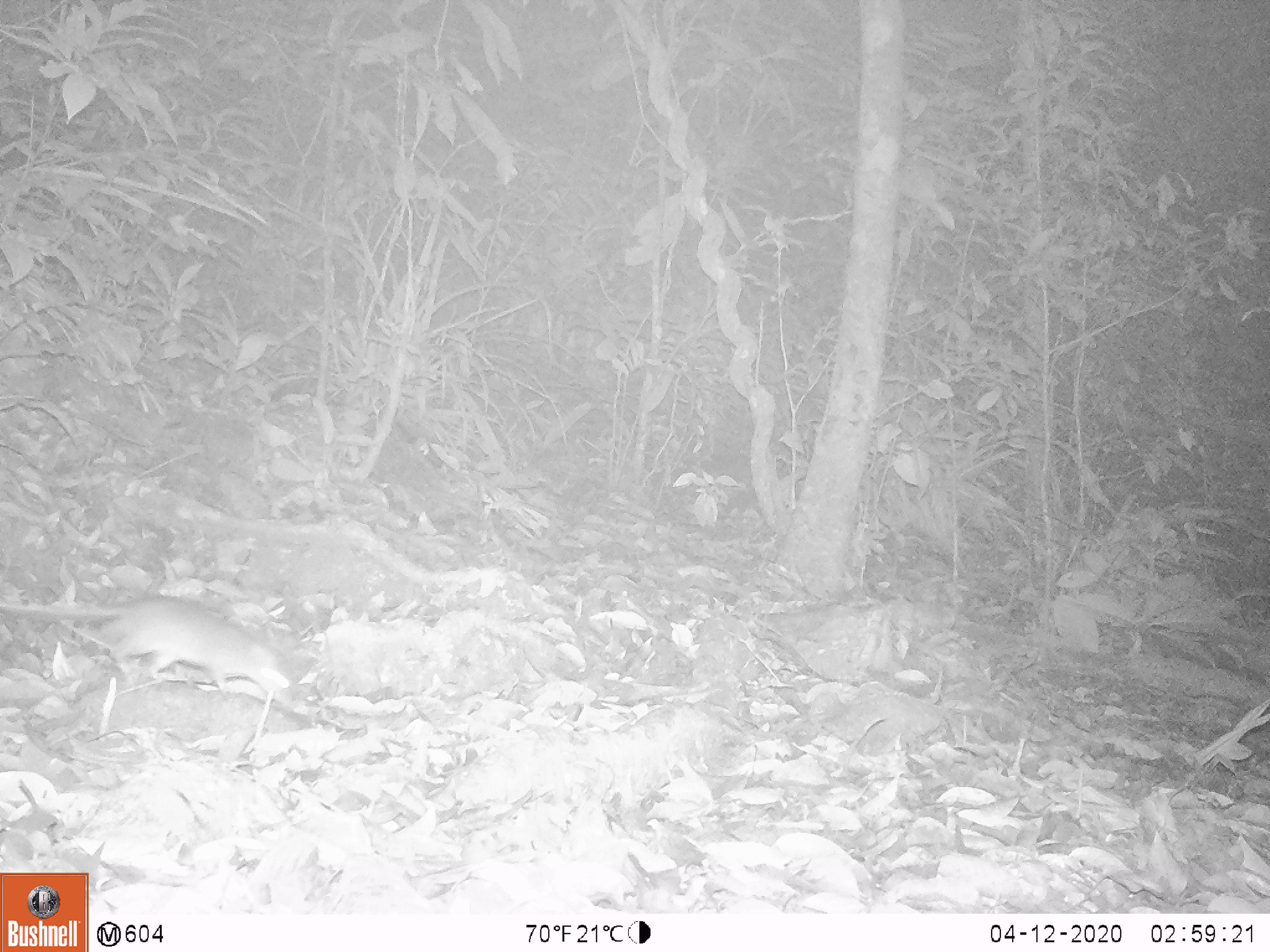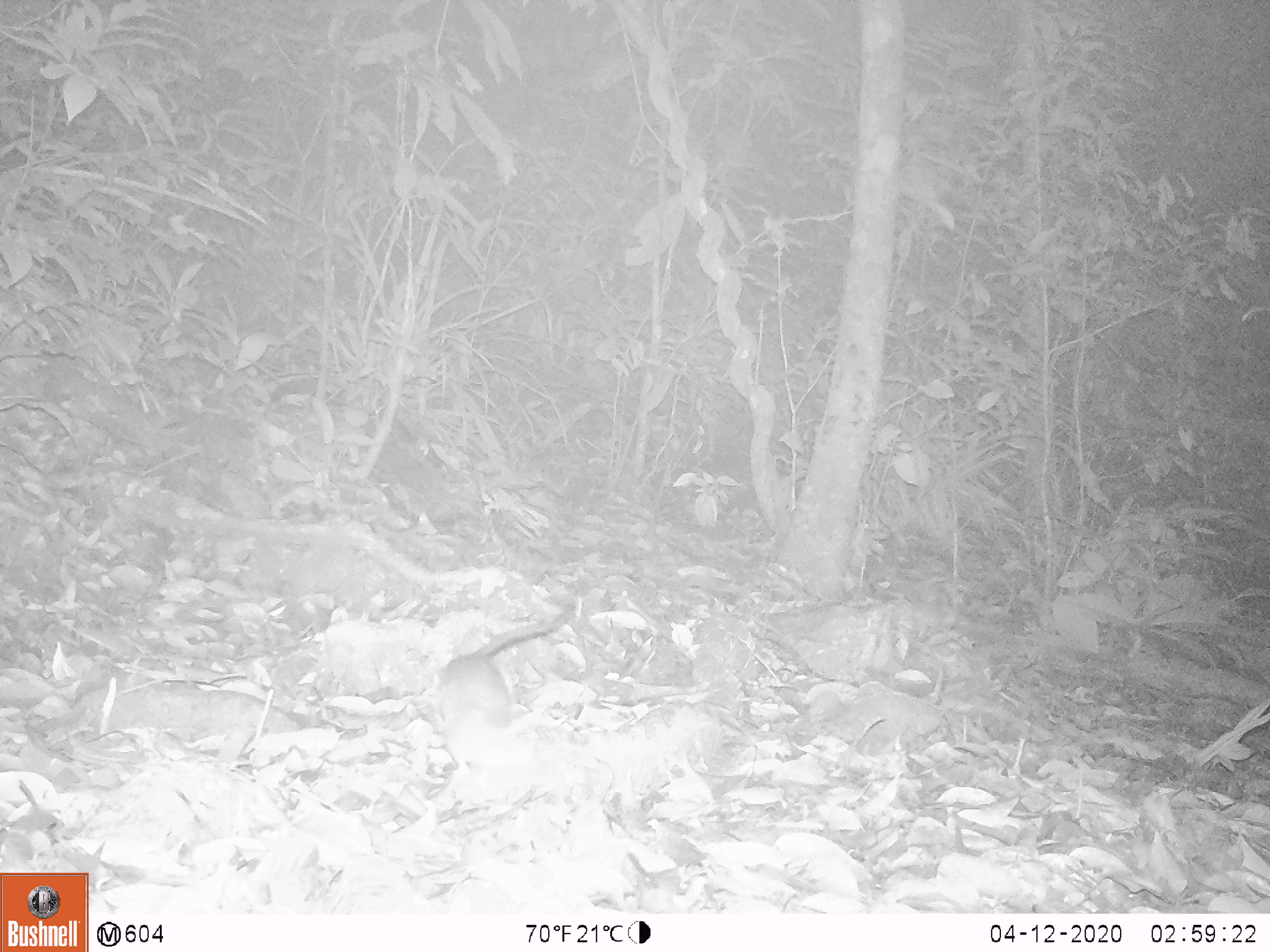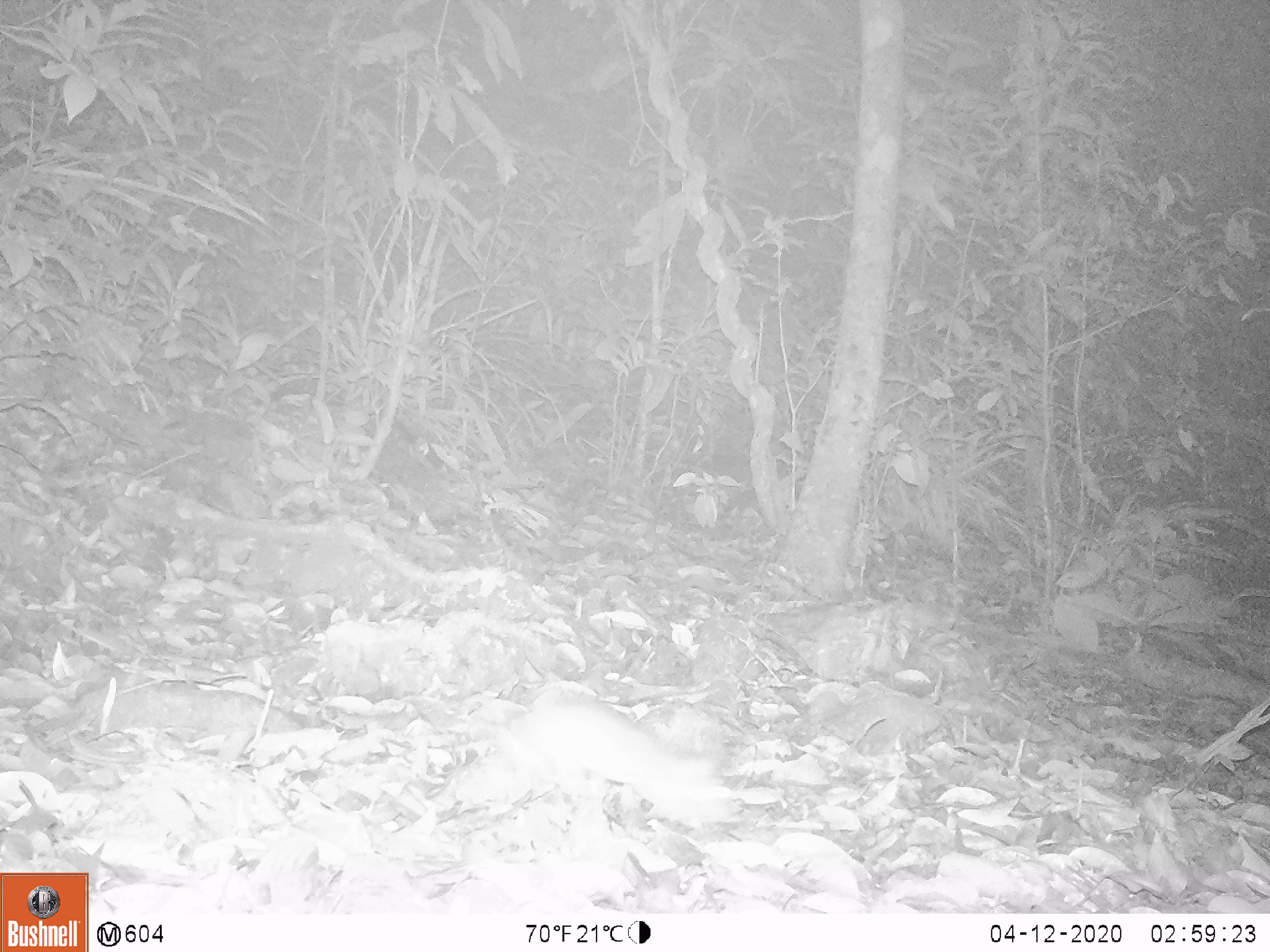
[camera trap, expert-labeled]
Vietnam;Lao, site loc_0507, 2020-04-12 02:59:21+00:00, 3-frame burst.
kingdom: Animalia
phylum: Chordata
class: Mammalia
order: Rodentia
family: Muridae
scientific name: Muridae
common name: old-world mice and rats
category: unidentified murid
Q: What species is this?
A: Unidentified murid (old-world mice and rats) (Muridae).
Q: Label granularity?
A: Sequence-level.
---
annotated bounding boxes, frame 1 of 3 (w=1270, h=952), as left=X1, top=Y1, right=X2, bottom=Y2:
unidentified murid: left=0, top=597, right=290, bottom=694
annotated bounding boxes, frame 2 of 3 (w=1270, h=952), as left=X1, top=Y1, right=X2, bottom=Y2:
unidentified murid: left=437, top=609, right=568, bottom=764